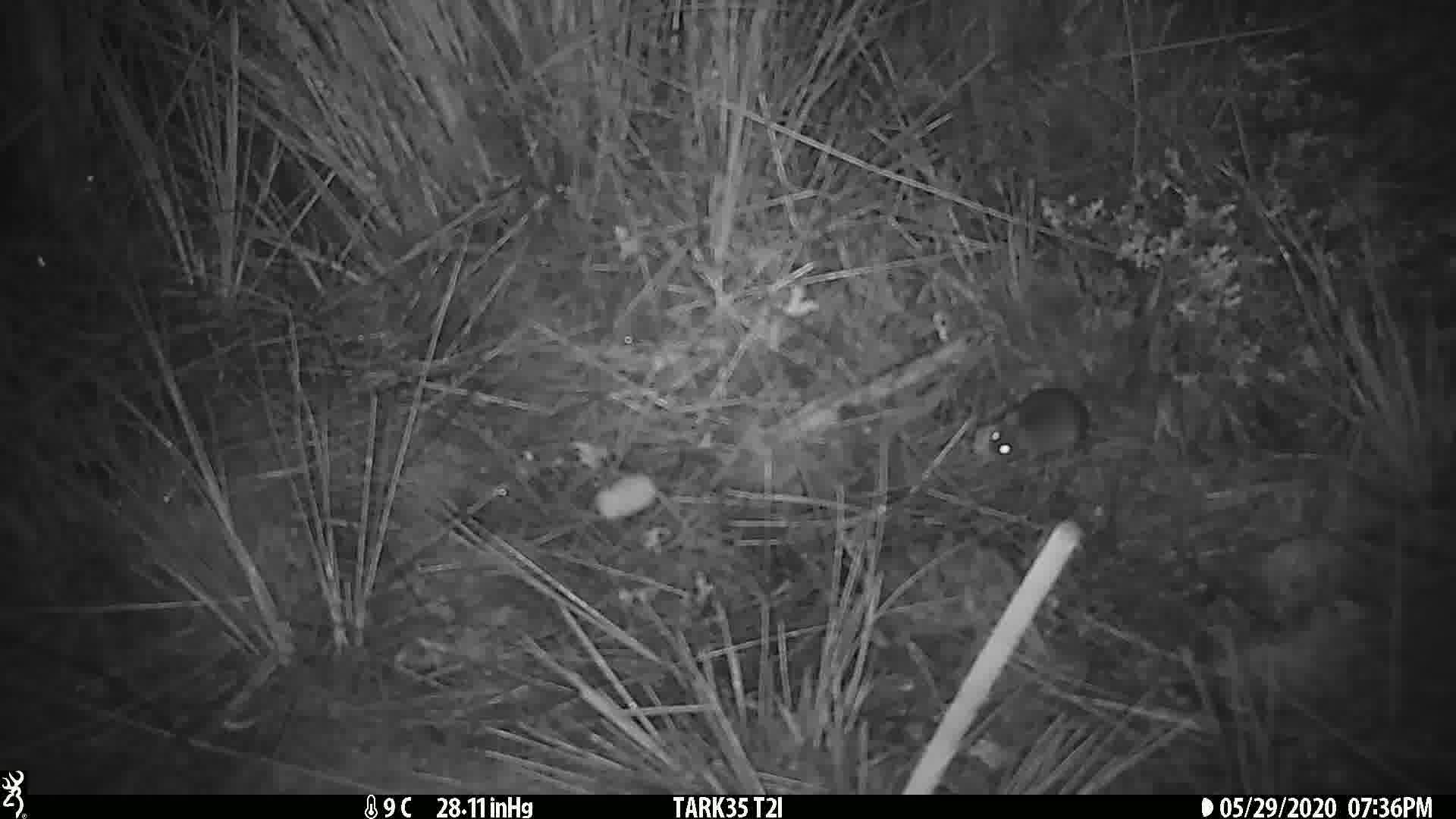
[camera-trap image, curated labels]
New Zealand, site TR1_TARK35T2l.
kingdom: Animalia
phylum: Chordata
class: Mammalia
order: Rodentia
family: Muridae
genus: Mus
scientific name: Mus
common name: mouse